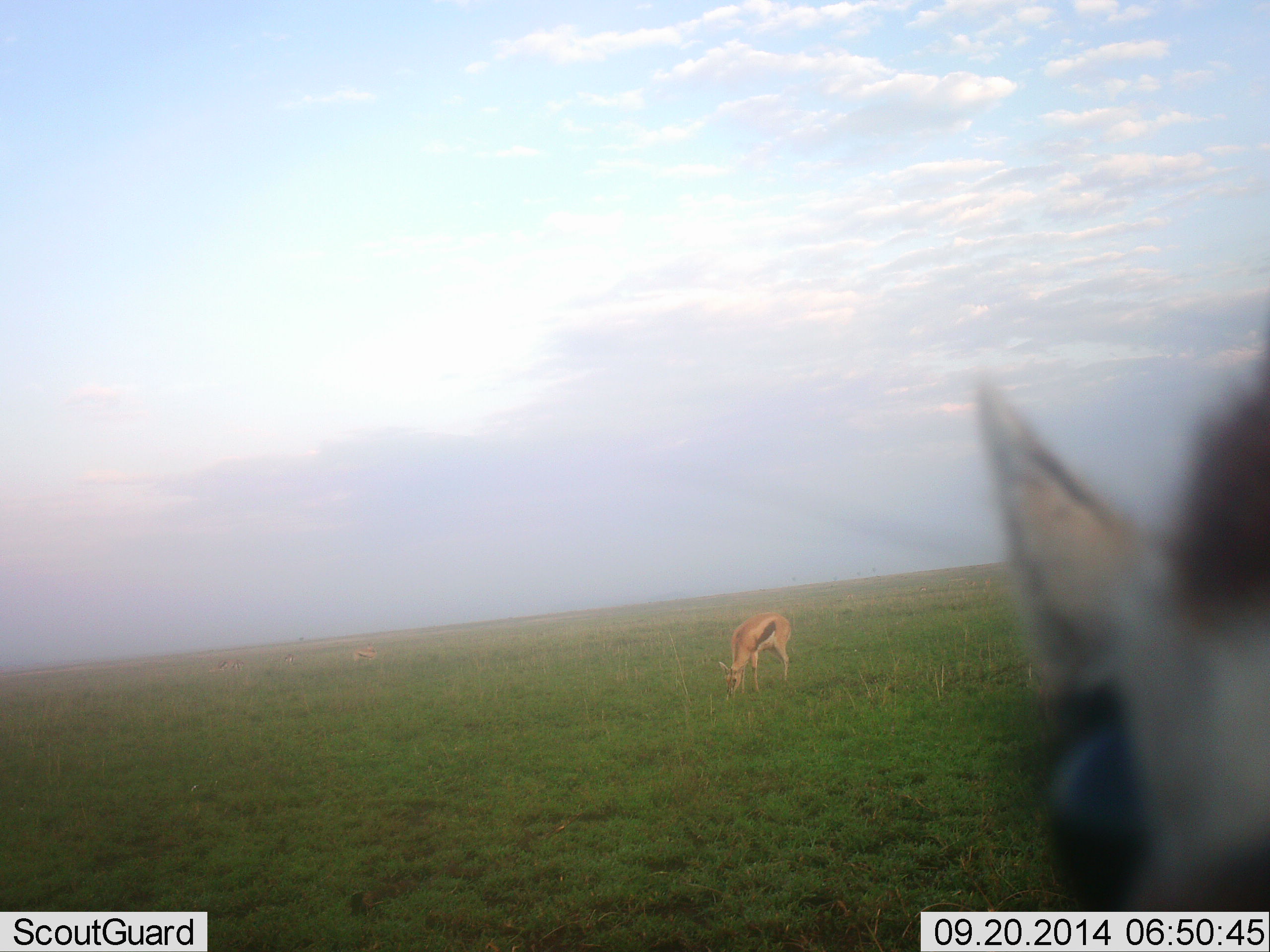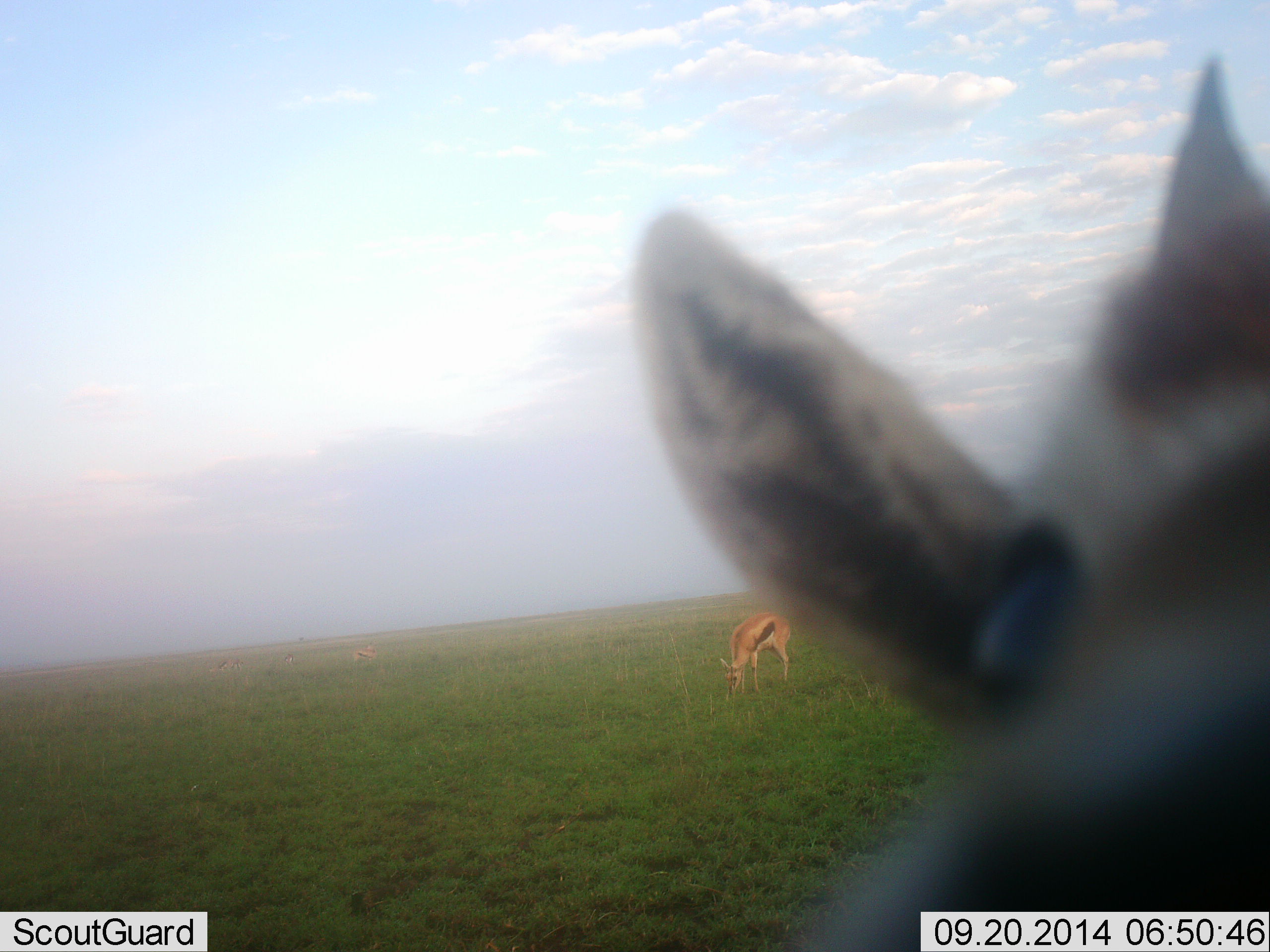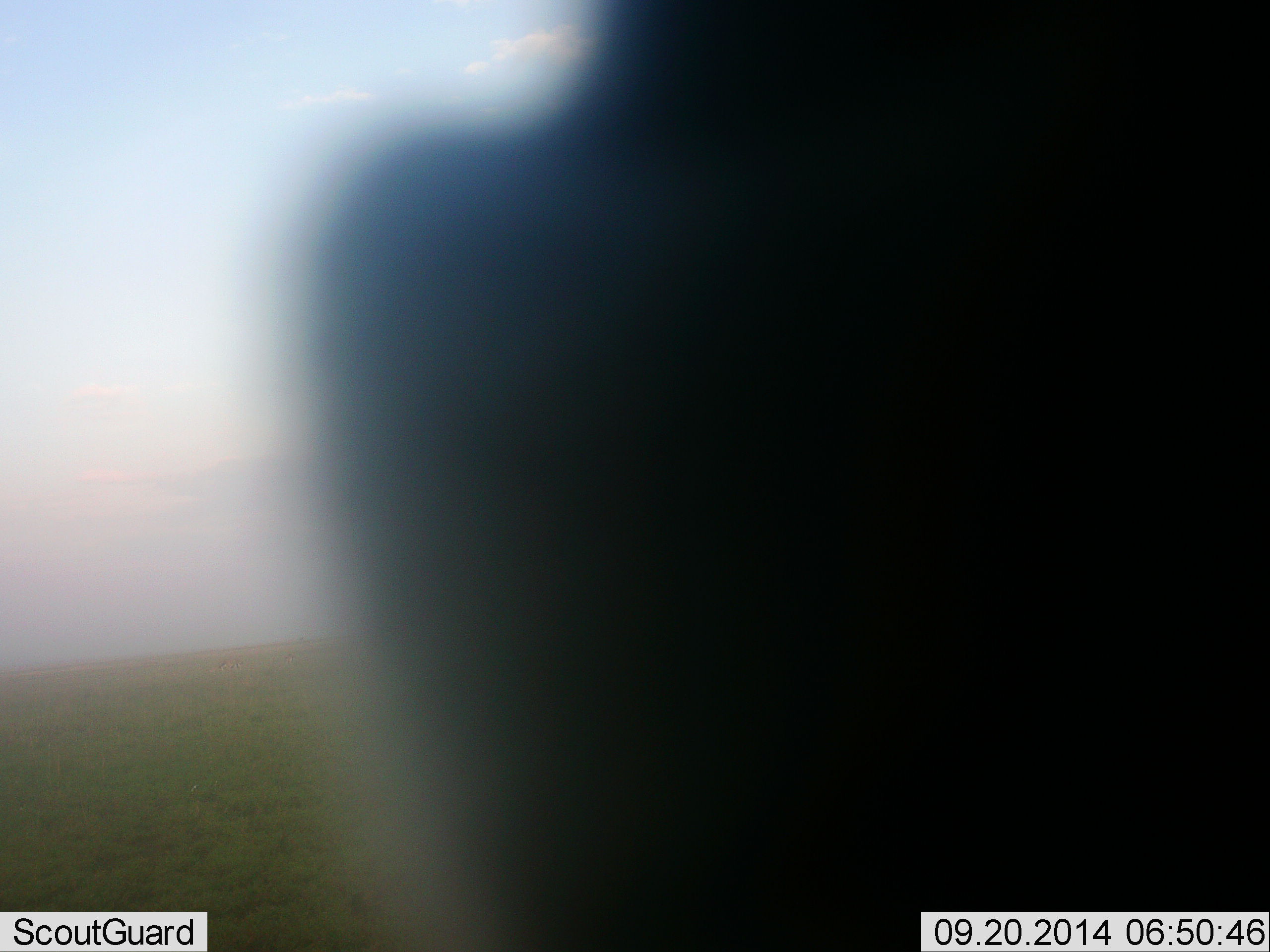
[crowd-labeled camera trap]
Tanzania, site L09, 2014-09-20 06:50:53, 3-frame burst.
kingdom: Animalia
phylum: Chordata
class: Mammalia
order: Artiodactyla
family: Bovidae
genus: Eudorcas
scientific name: Eudorcas thomsonii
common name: thomson's gazelle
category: gazellethomsons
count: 2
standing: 45%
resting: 0%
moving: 18%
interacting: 27%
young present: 0%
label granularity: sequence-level